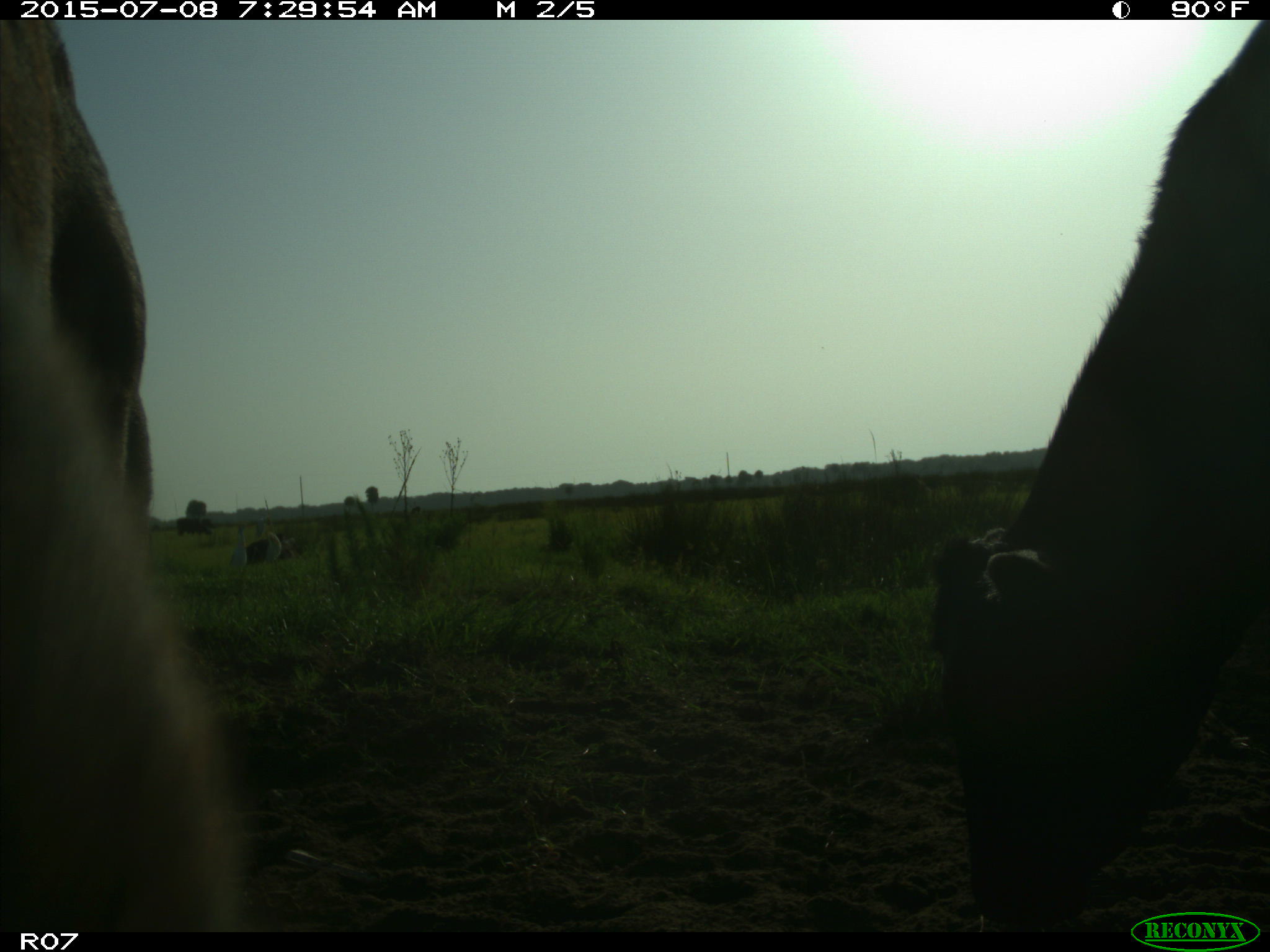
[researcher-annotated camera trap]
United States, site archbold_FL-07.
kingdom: Animalia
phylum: Chordata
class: Mammalia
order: Artiodactyla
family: Bovidae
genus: Bos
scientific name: Bos taurus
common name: domestic cow